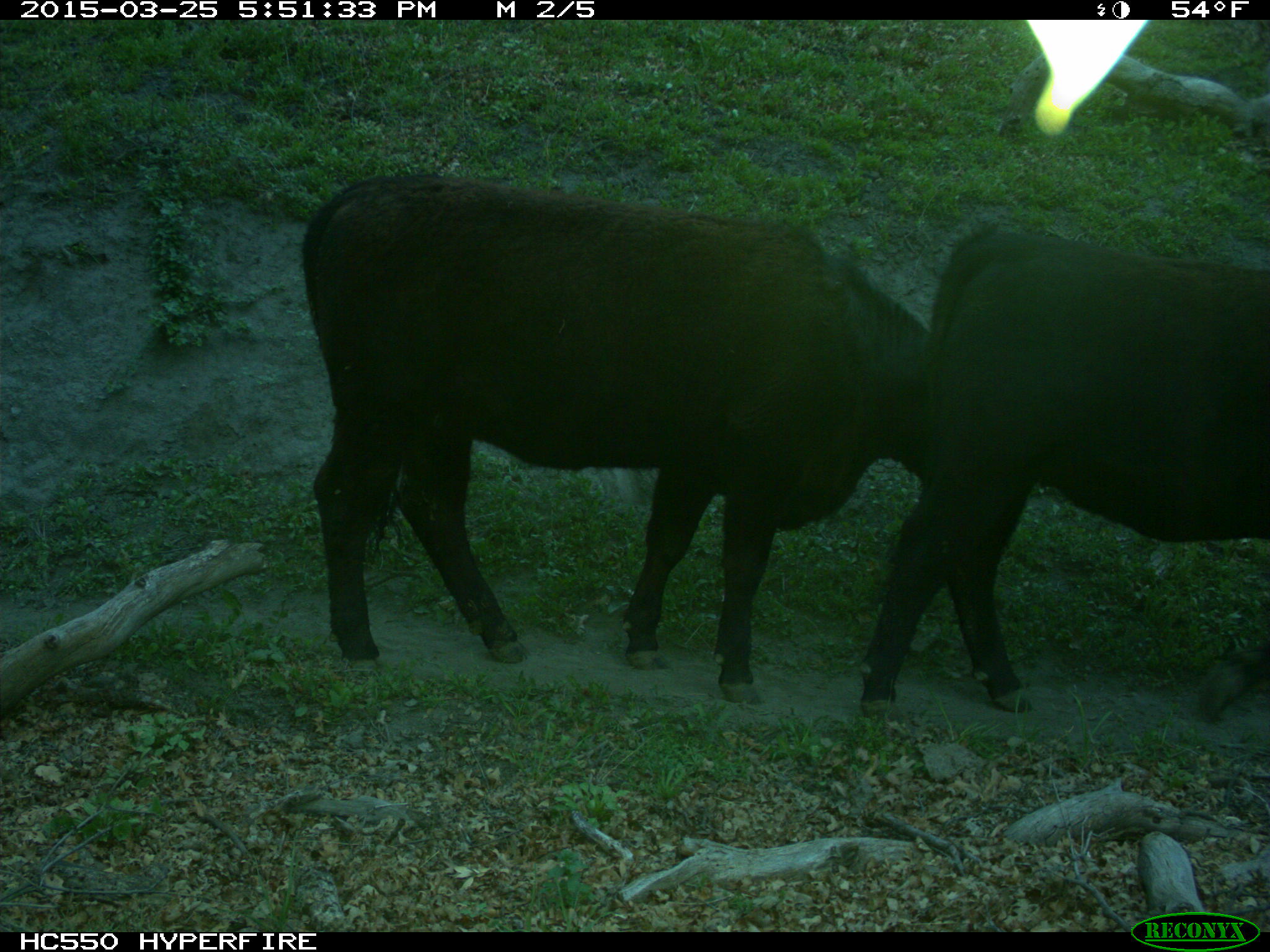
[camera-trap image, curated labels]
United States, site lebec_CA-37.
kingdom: Animalia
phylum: Chordata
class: Mammalia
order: Artiodactyla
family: Bovidae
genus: Bos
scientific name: Bos taurus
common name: domestic cow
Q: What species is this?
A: Bos taurus (domestic cow).